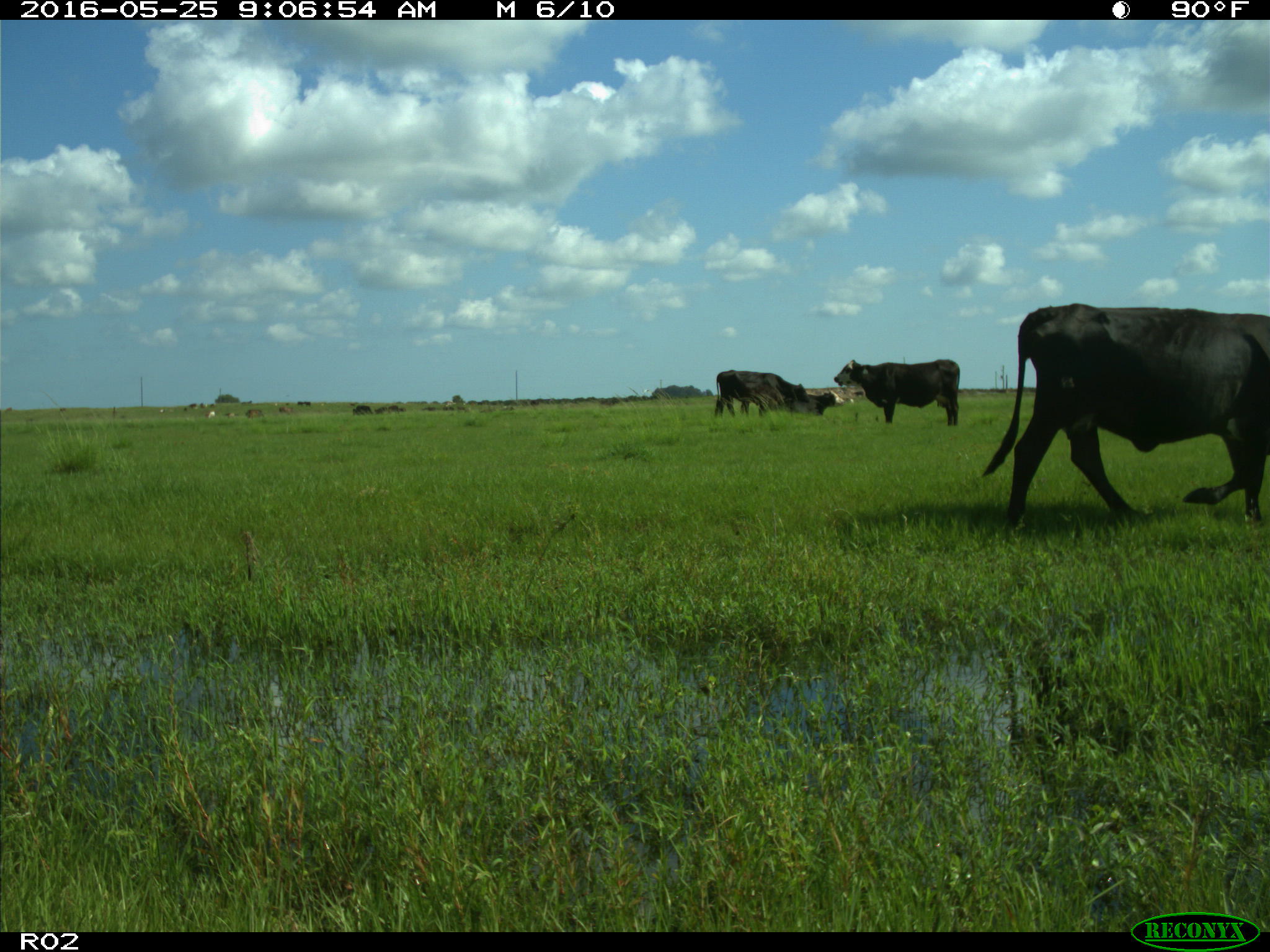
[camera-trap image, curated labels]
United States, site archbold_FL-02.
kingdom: Animalia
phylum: Chordata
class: Mammalia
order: Artiodactyla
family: Bovidae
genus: Bos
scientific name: Bos taurus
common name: domestic cow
Bos taurus (domestic cow).